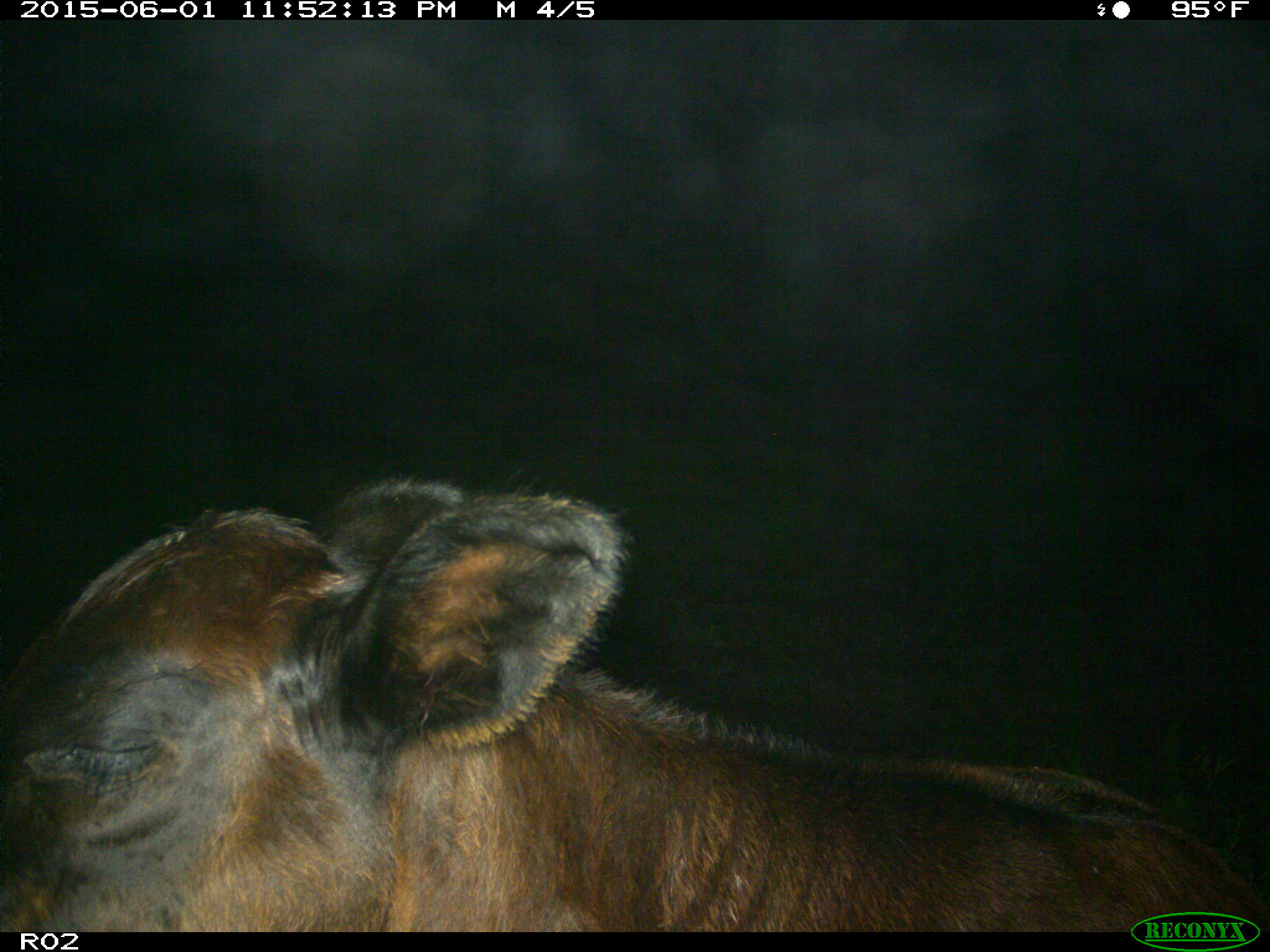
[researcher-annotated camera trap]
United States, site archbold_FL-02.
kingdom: Animalia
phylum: Chordata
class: Mammalia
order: Artiodactyla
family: Bovidae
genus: Bos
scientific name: Bos taurus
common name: domestic cow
Bos taurus (domestic cow).